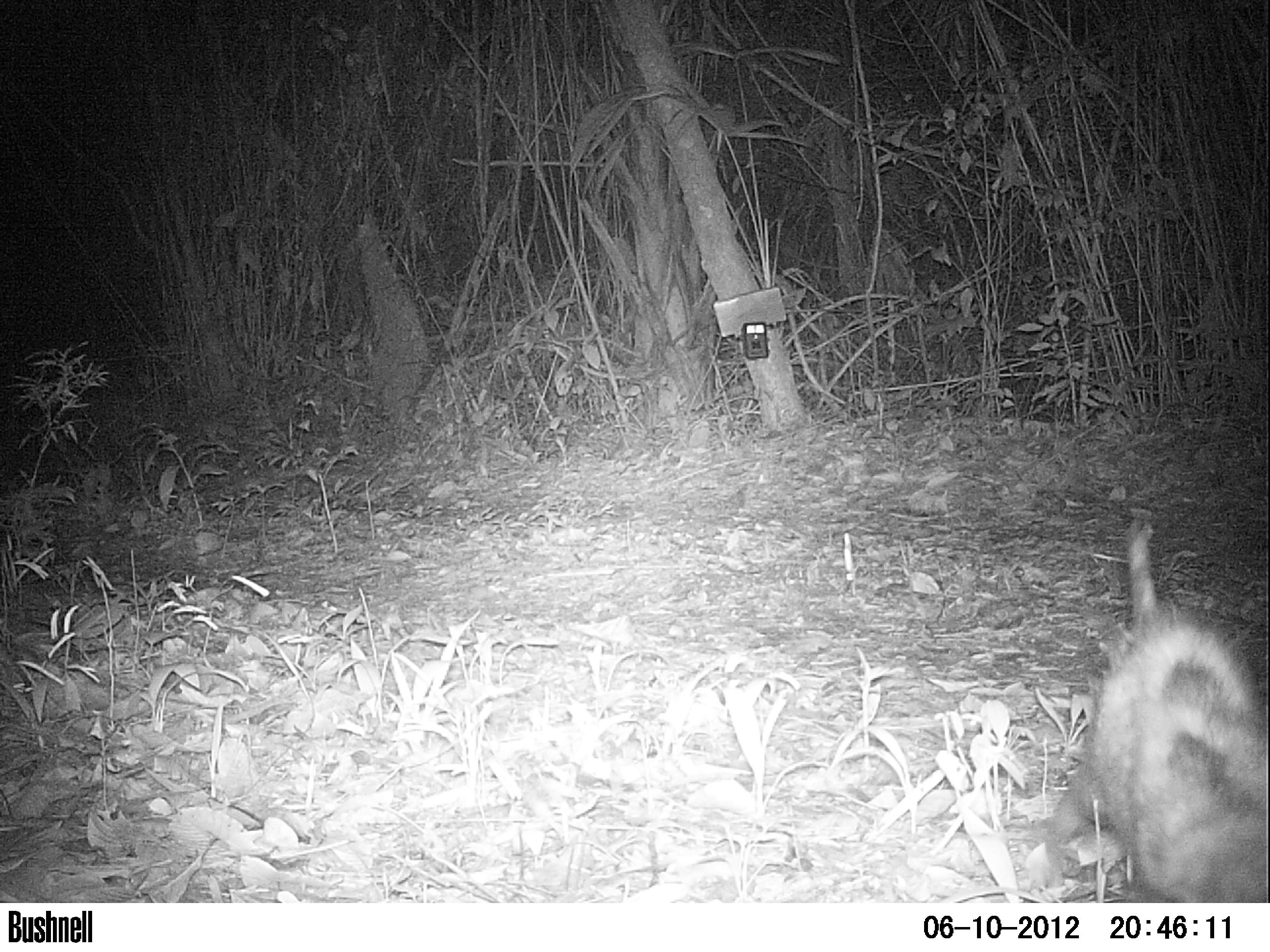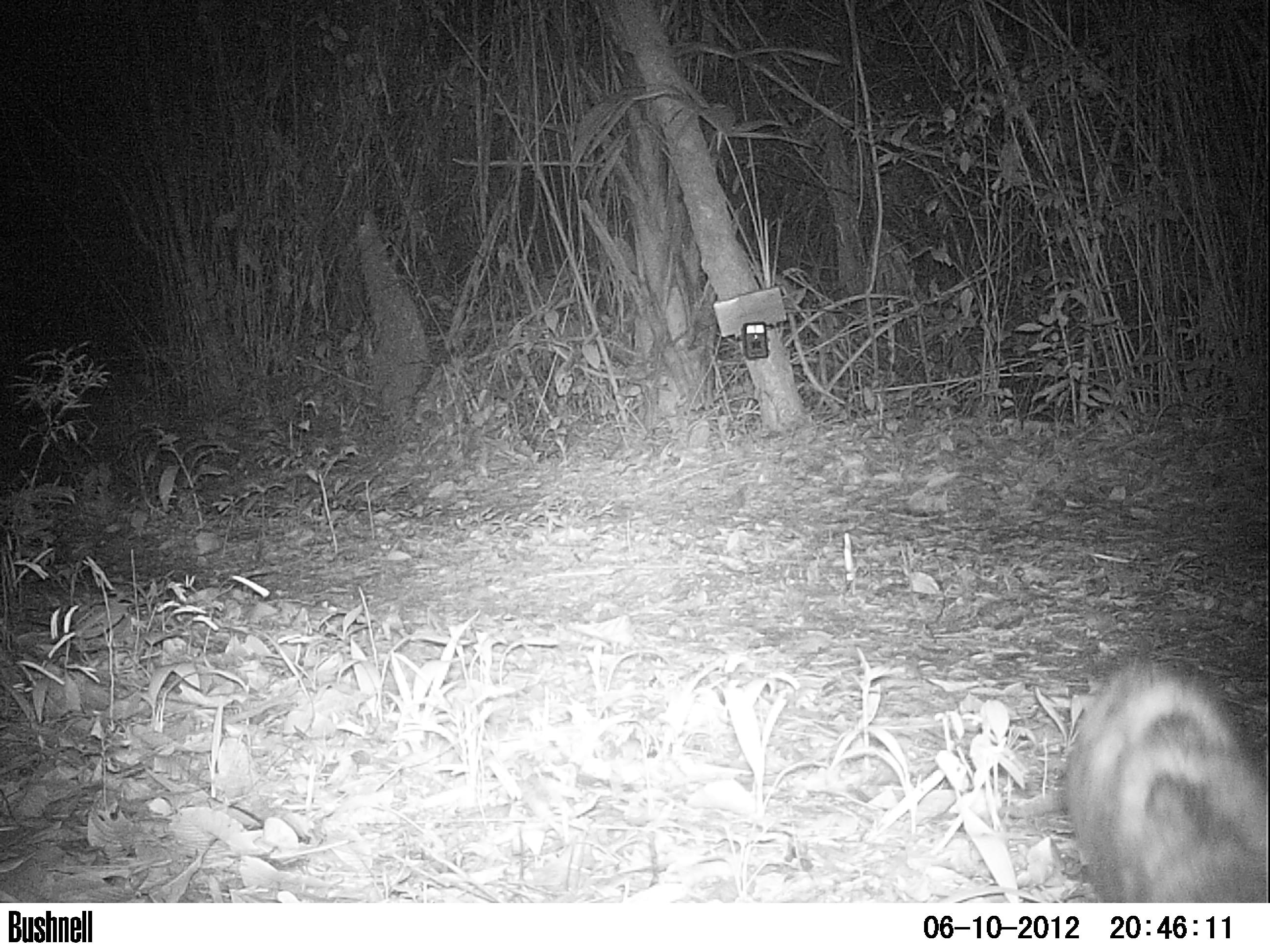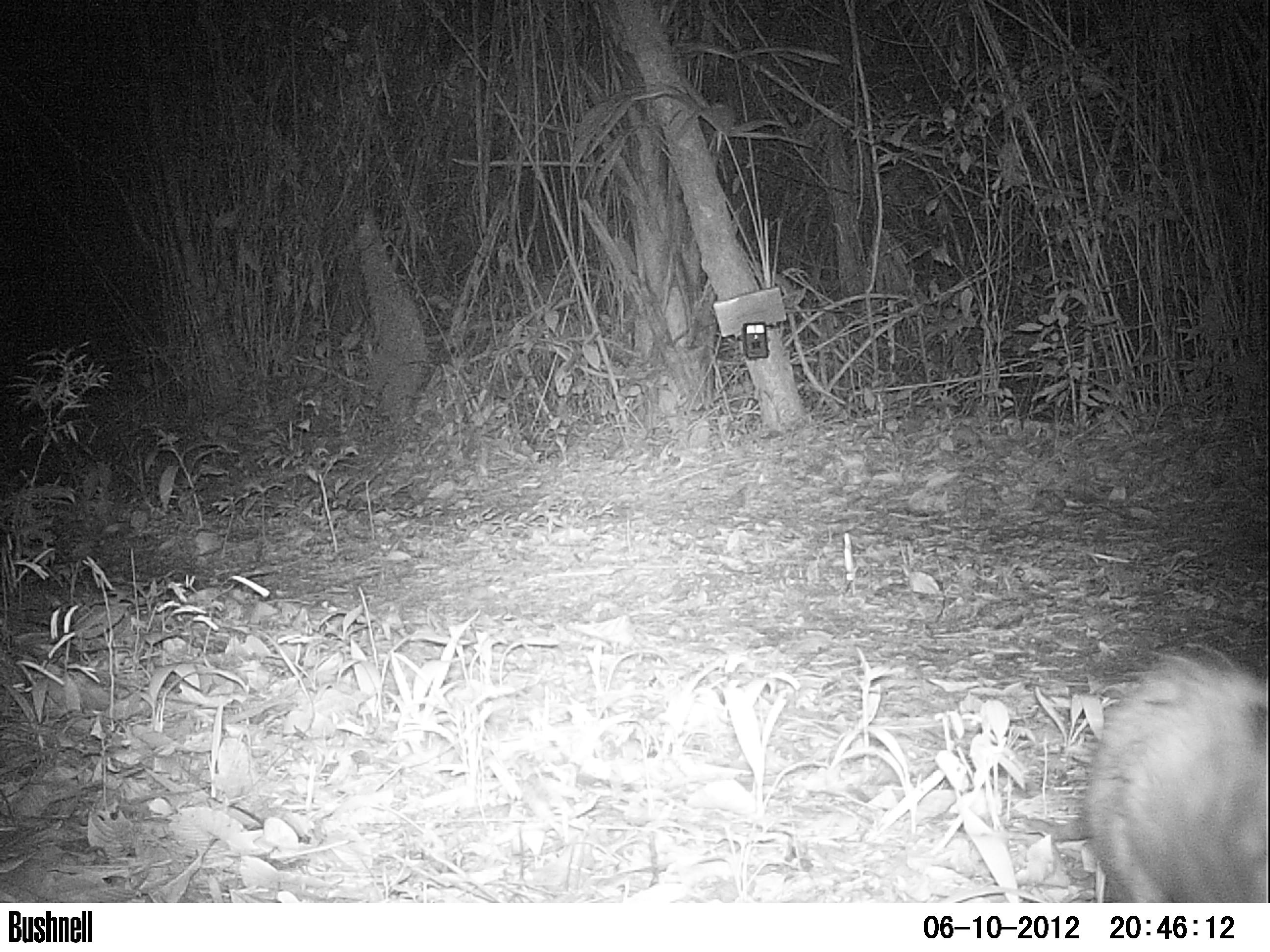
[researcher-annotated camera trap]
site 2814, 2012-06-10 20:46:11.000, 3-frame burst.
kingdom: Animalia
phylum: Chordata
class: Mammalia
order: Didelphimorphia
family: Didelphidae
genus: Didelphis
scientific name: Didelphis virginiana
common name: virginia opossum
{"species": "Didelphis virginiana (virginia opossum)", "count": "1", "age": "adult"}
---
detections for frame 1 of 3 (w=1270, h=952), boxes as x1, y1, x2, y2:
didelphis virginiana: 1042, 515, 1270, 902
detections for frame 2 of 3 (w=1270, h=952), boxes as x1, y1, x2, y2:
didelphis virginiana: 1003, 656, 1269, 902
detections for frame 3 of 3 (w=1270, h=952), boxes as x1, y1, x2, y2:
didelphis virginiana: 1076, 644, 1270, 903